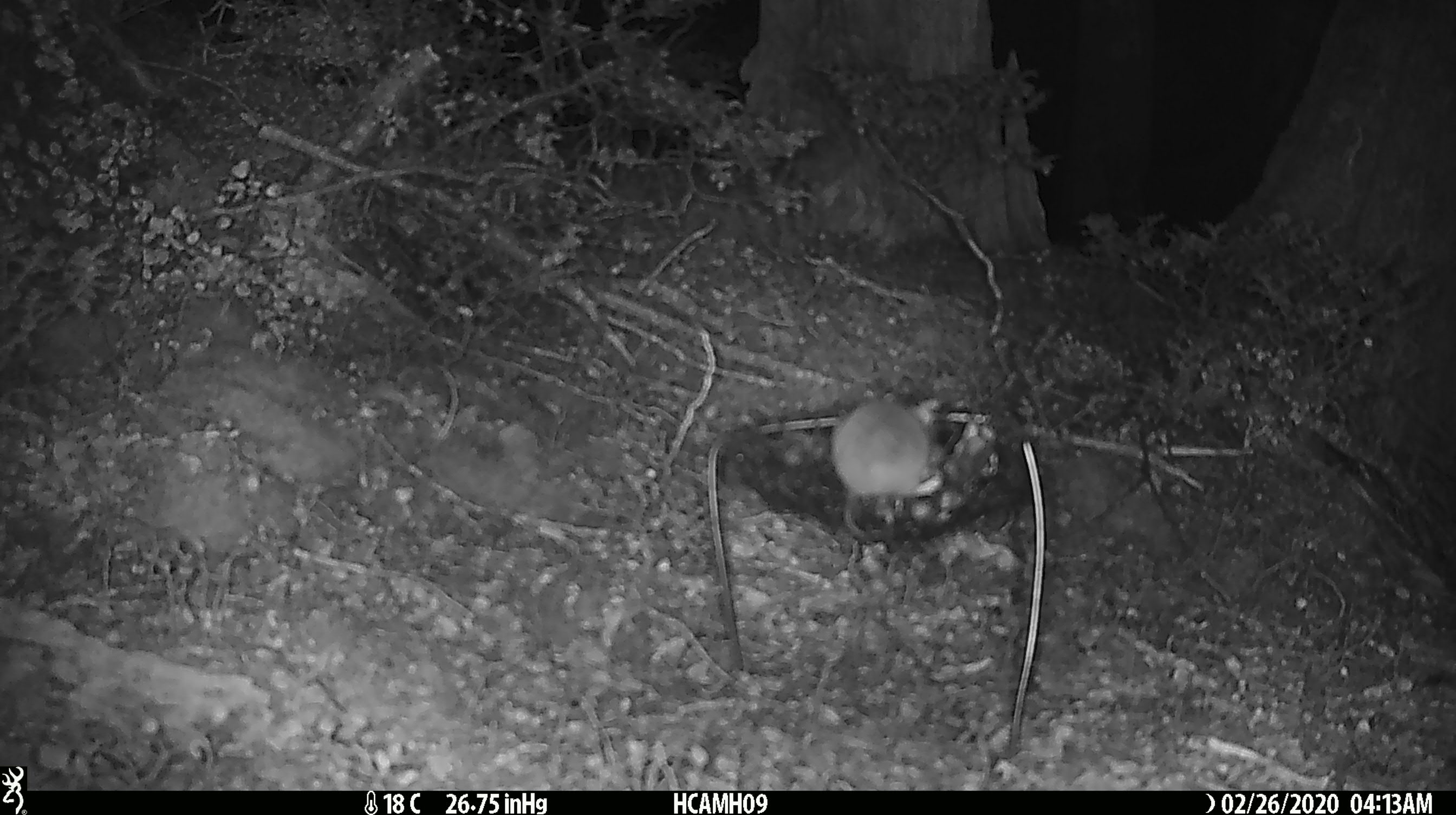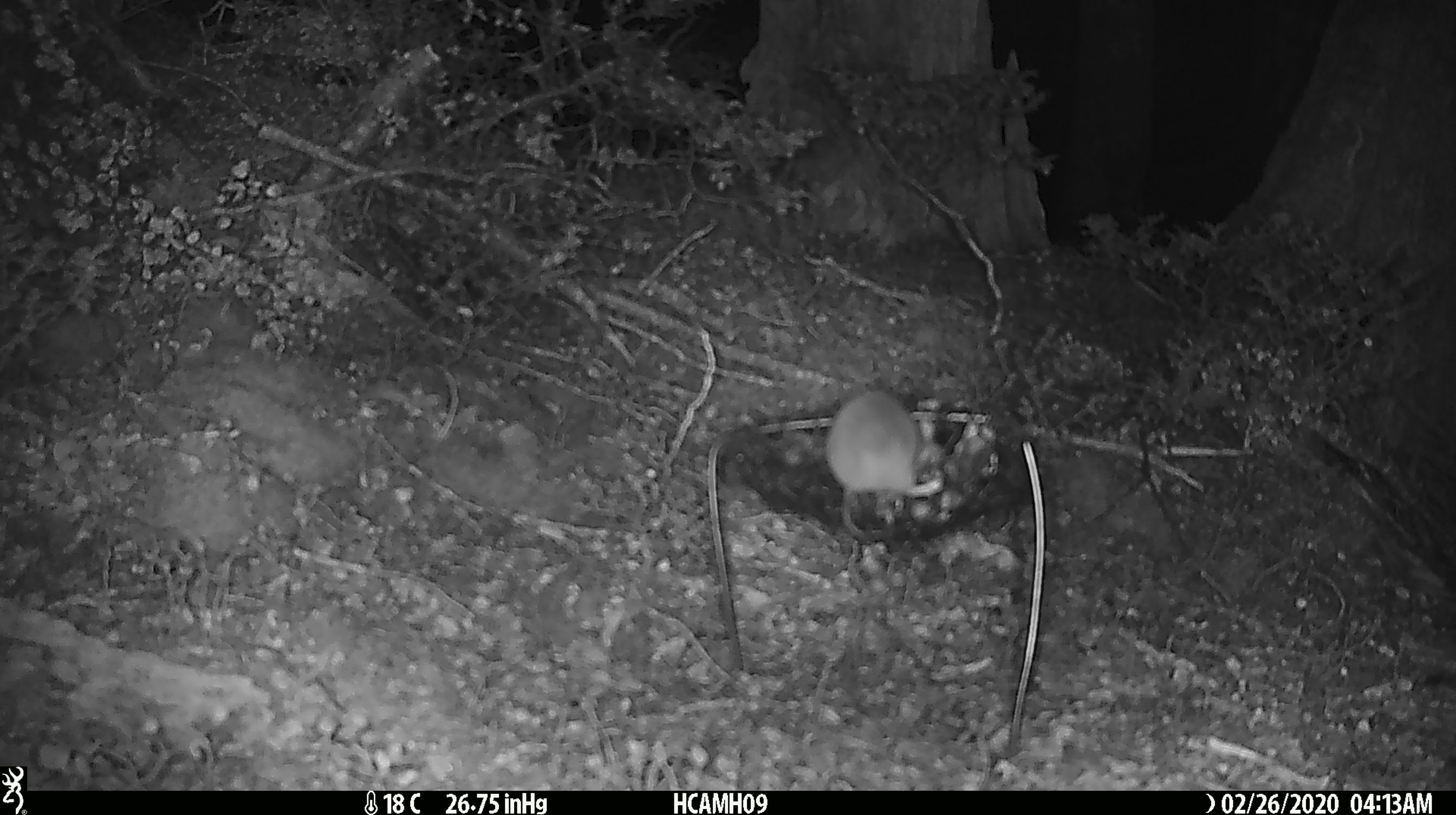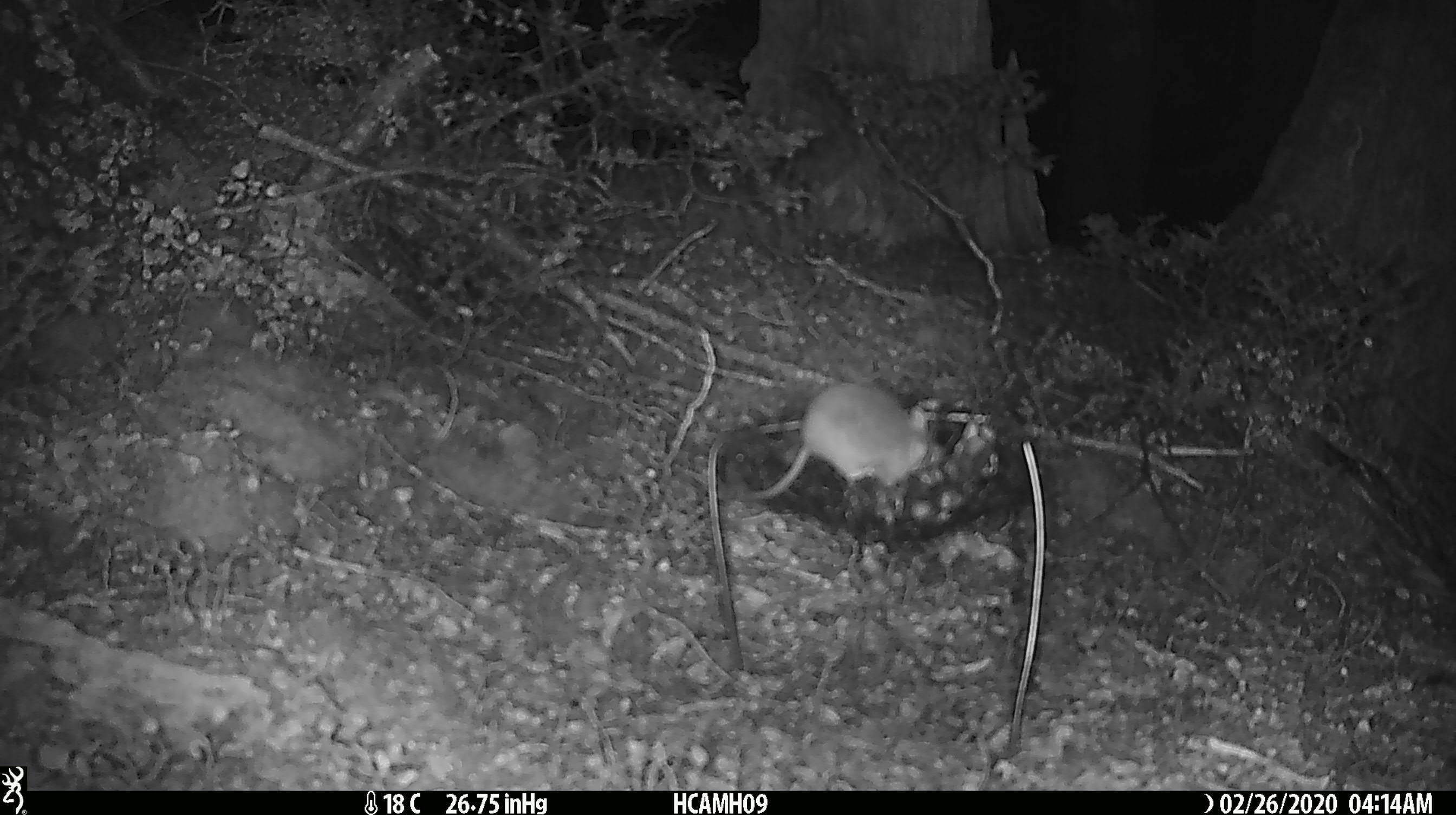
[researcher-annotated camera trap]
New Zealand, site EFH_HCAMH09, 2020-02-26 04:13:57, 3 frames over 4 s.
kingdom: Animalia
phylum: Chordata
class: Mammalia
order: Rodentia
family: Muridae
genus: Mus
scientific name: Mus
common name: mouse